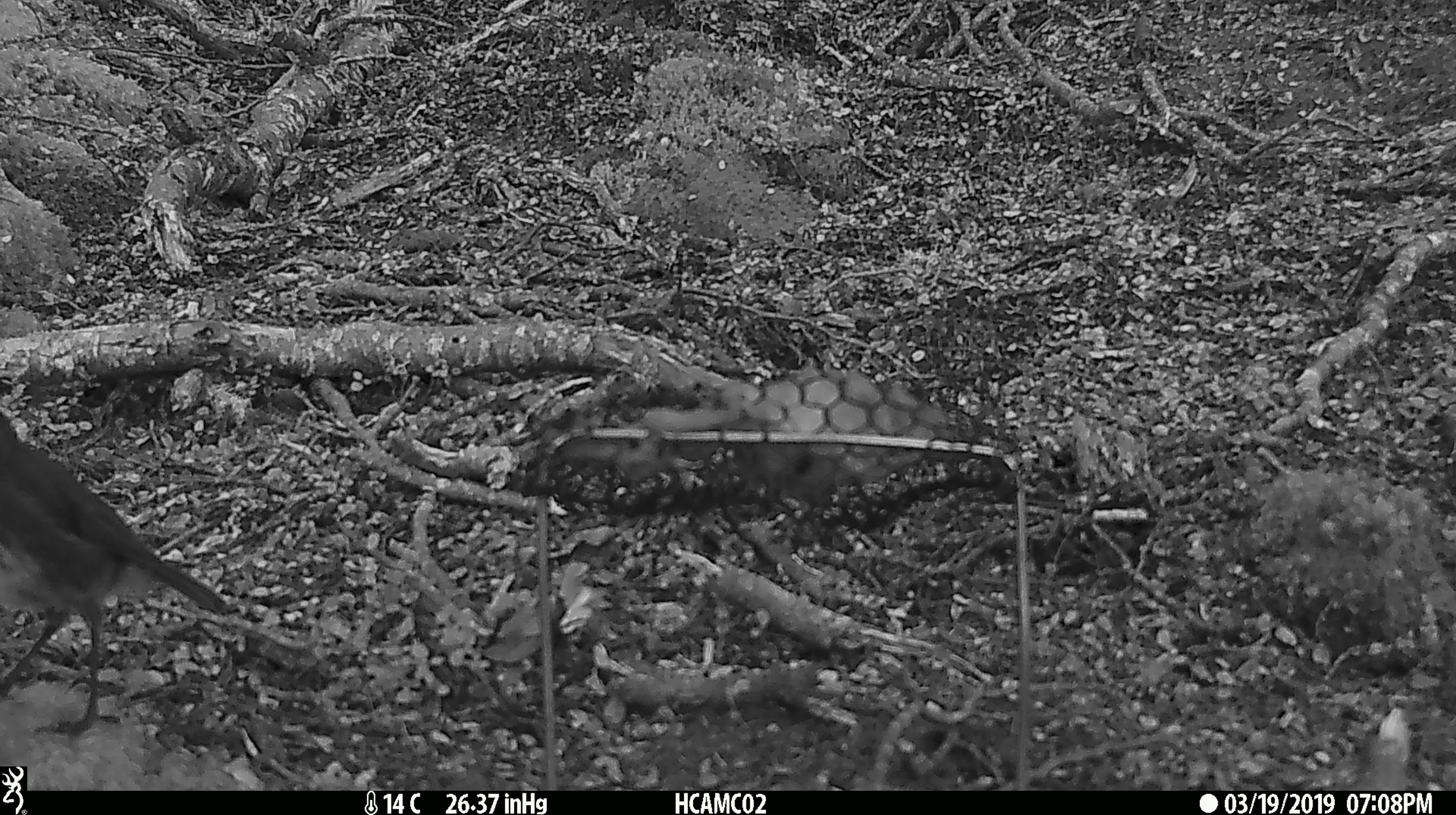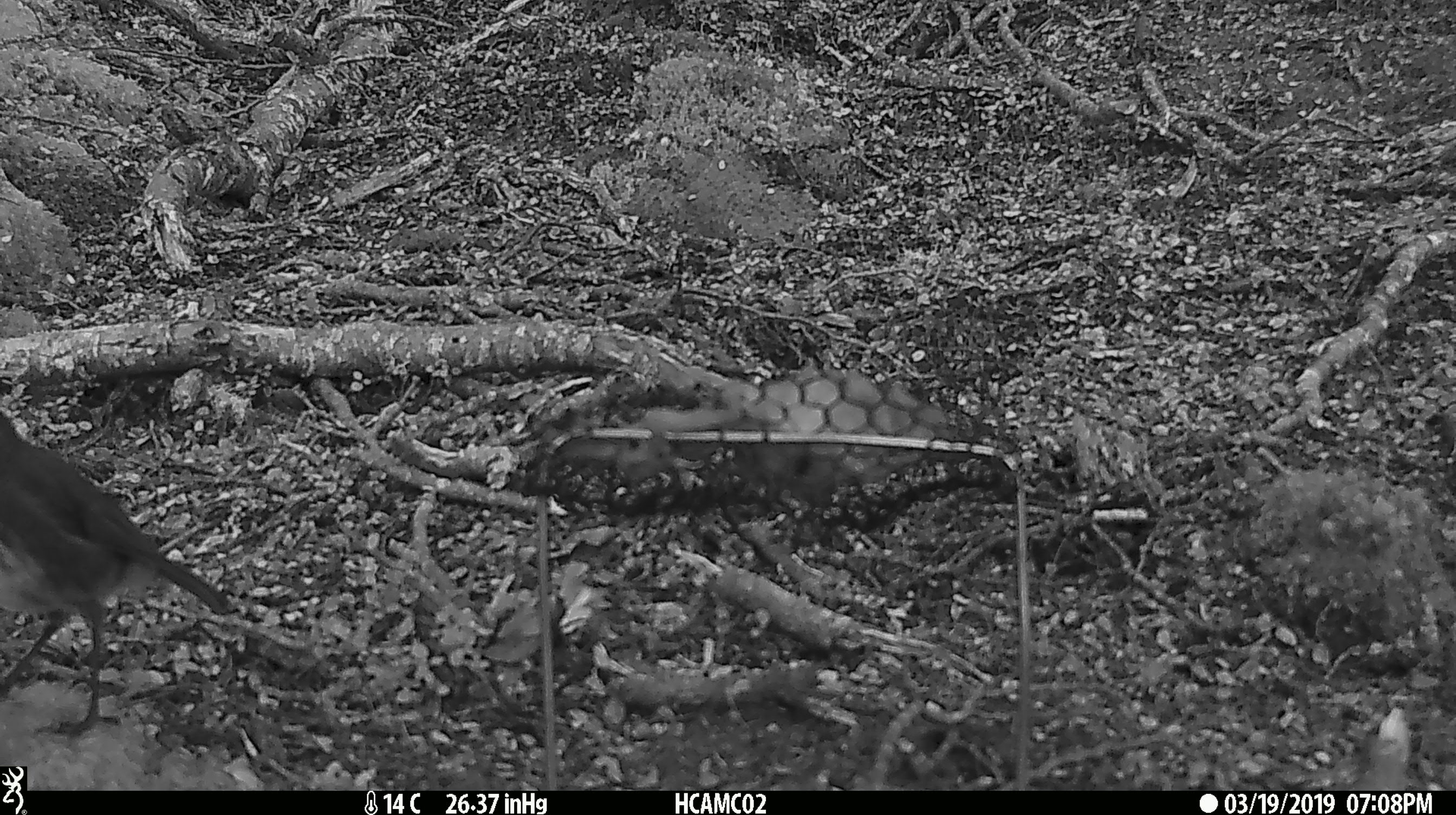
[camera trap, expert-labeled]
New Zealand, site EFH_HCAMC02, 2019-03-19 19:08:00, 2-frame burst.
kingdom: Animalia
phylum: Chordata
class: Aves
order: Passeriformes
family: Petroicidae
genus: Petroica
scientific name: Petroica australis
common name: new zealand robin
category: robin